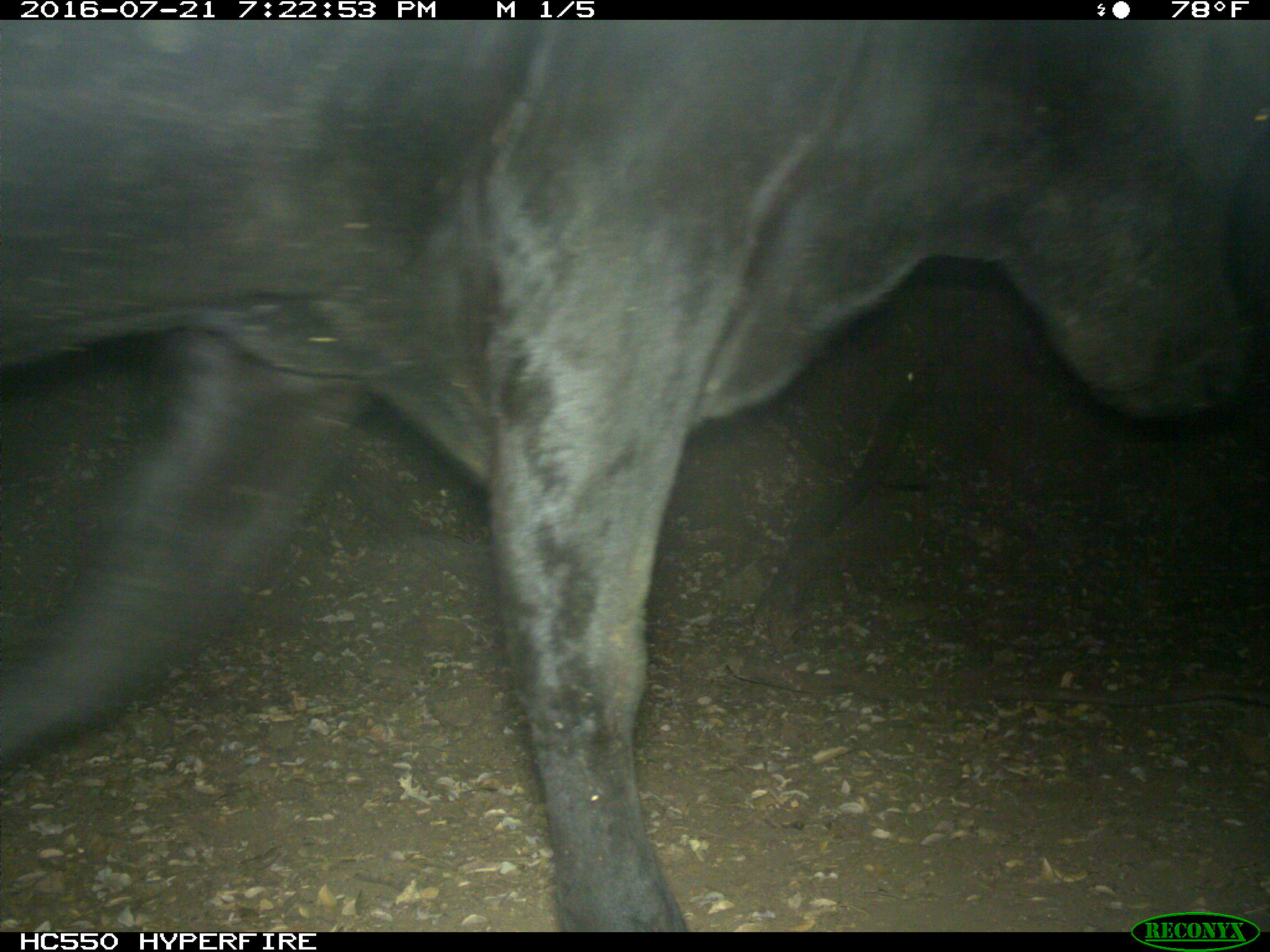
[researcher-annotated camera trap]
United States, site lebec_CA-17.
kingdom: Animalia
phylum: Chordata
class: Mammalia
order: Artiodactyla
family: Bovidae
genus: Bos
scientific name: Bos taurus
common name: domestic cow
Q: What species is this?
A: Bos taurus (domestic cow).